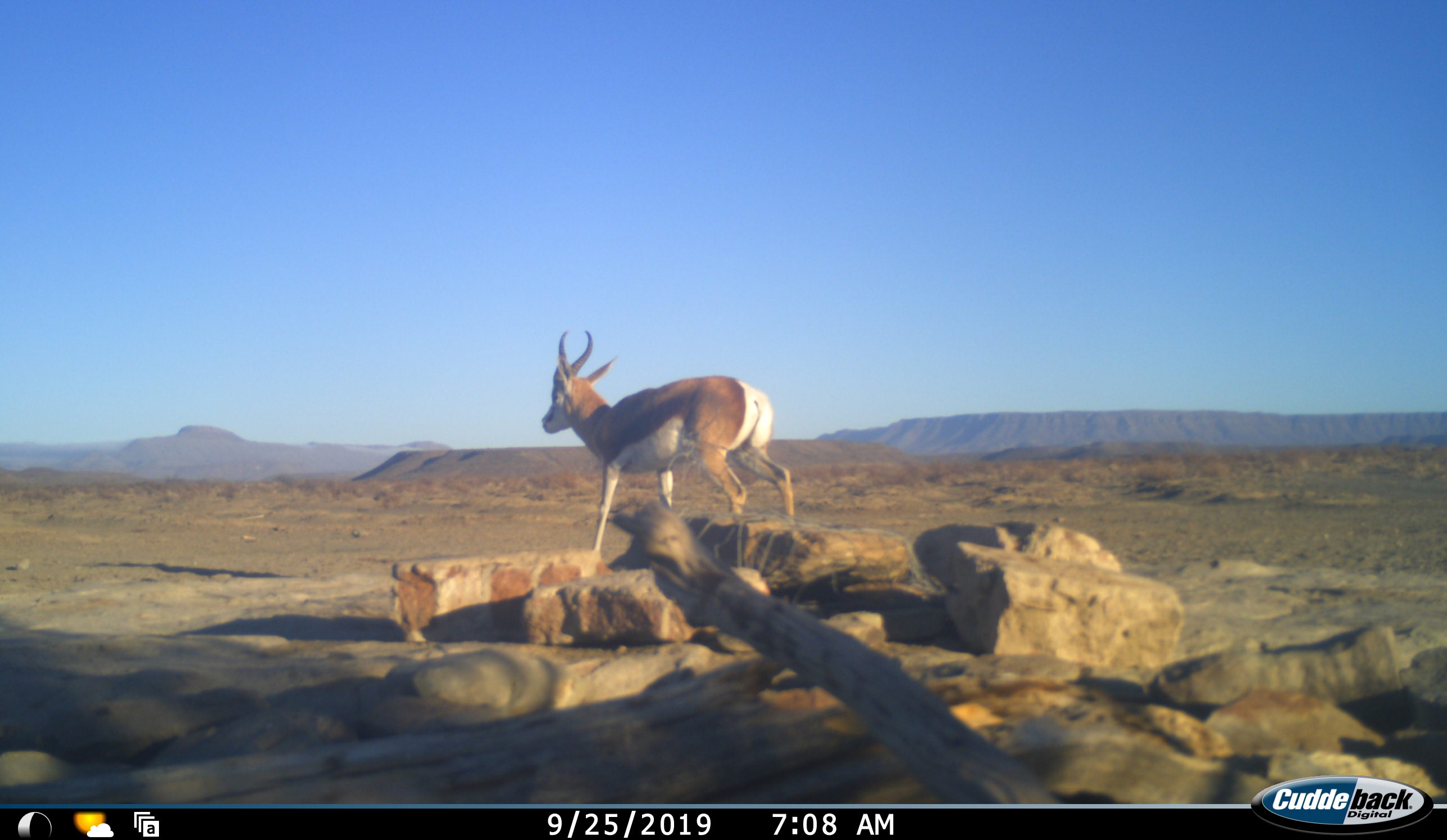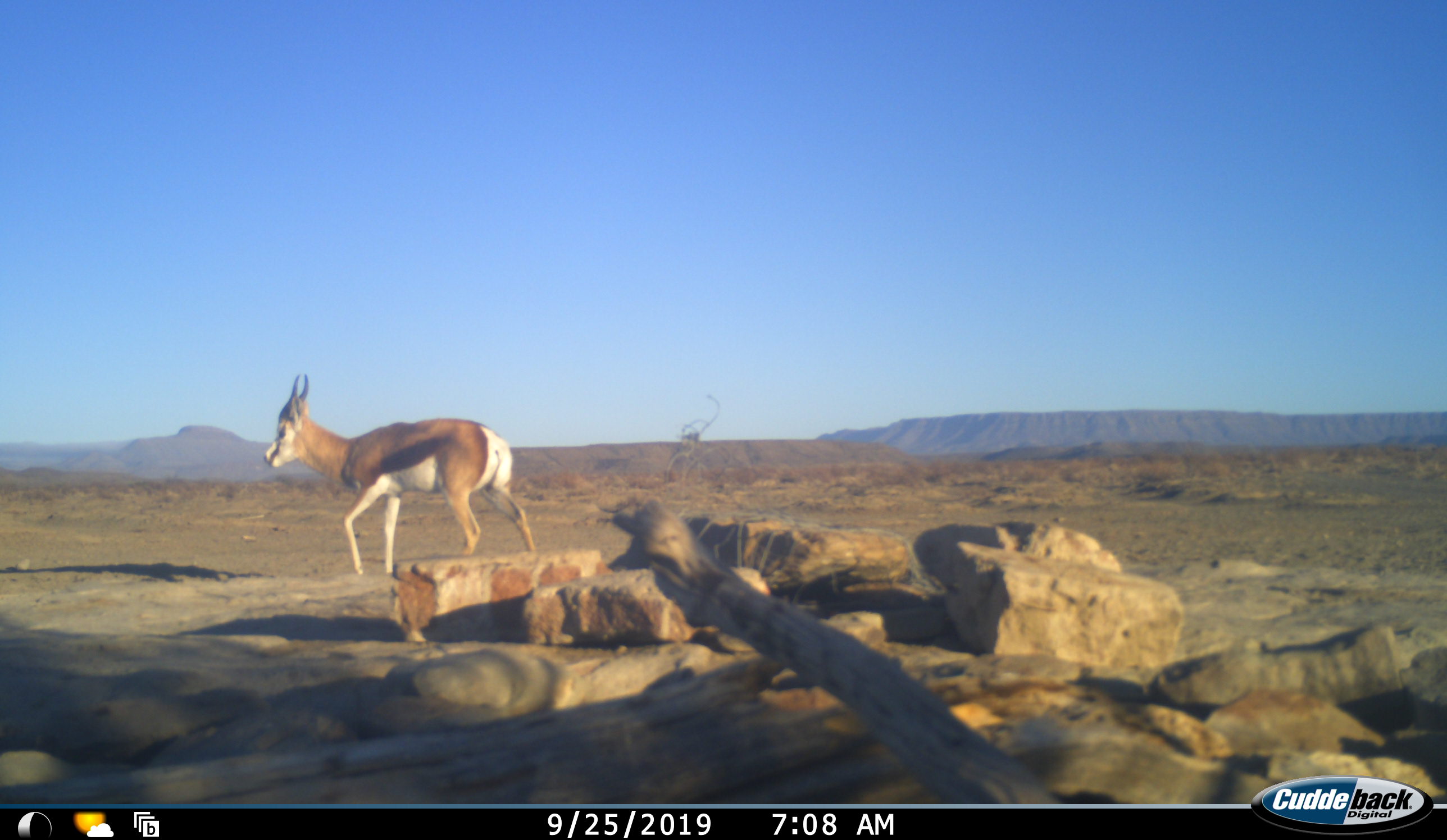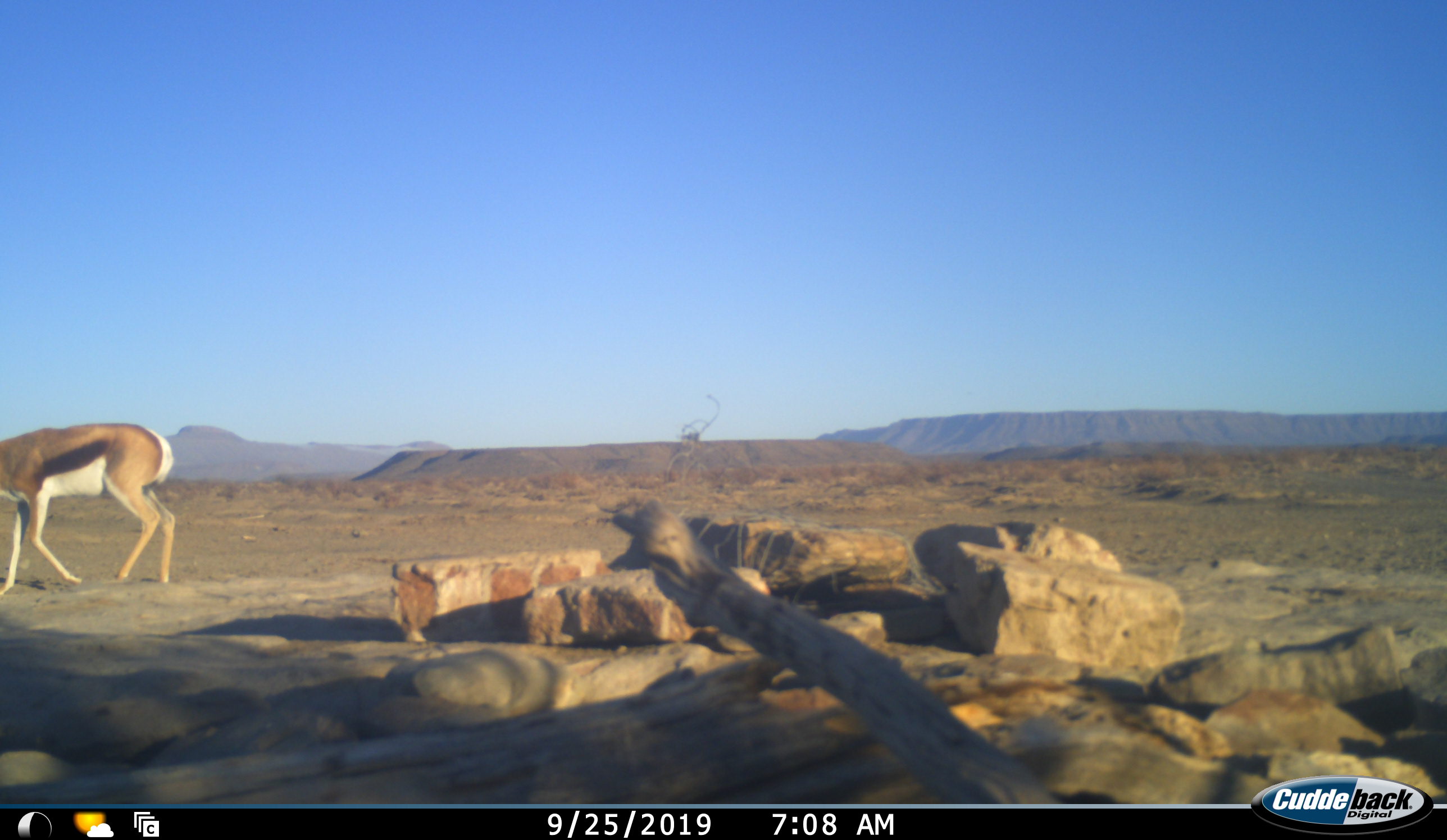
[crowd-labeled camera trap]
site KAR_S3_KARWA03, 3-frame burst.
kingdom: Animalia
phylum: Chordata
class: Mammalia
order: Artiodactyla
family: Bovidae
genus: Antidorcas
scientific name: Antidorcas marsupialis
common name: springbok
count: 1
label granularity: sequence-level